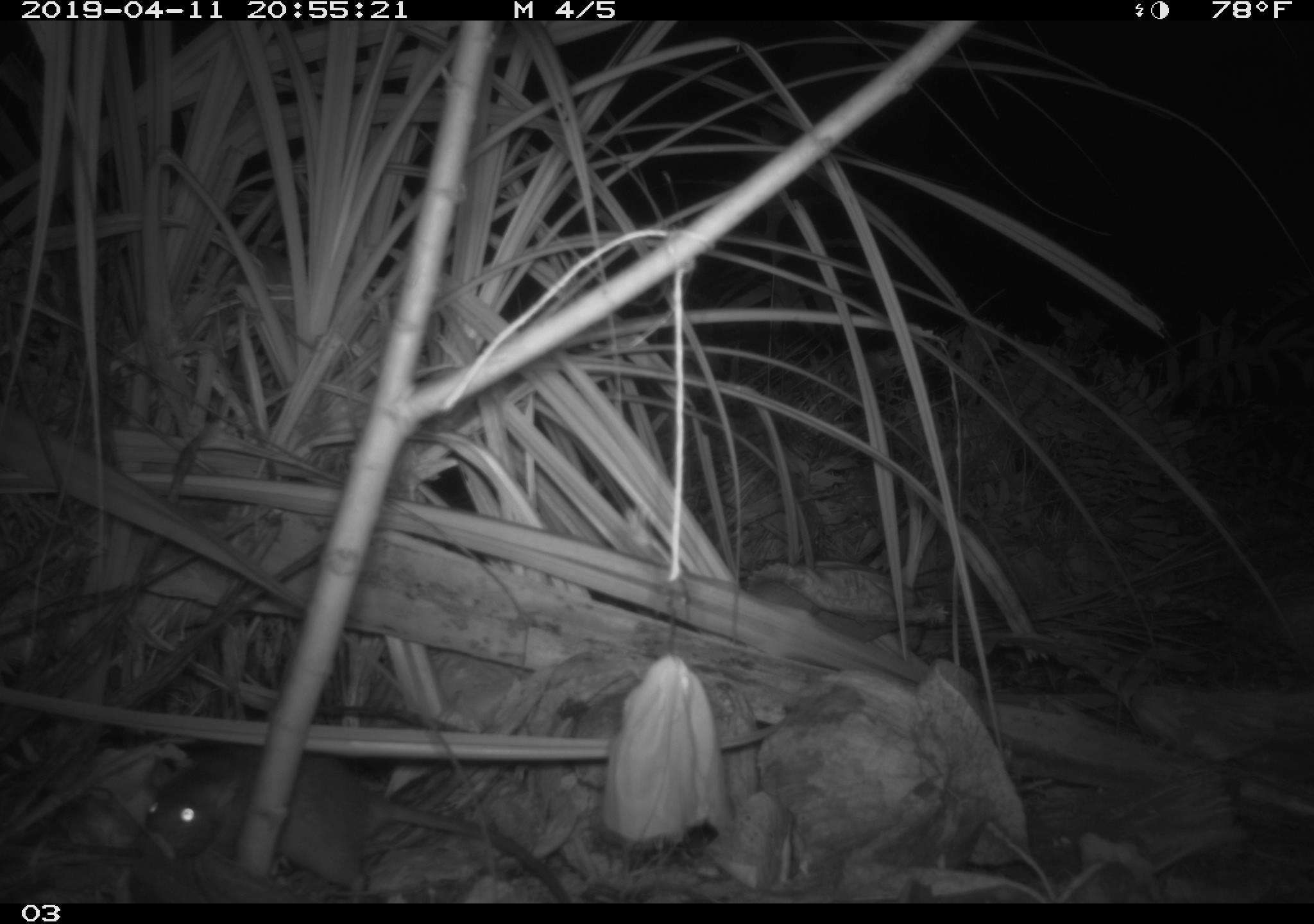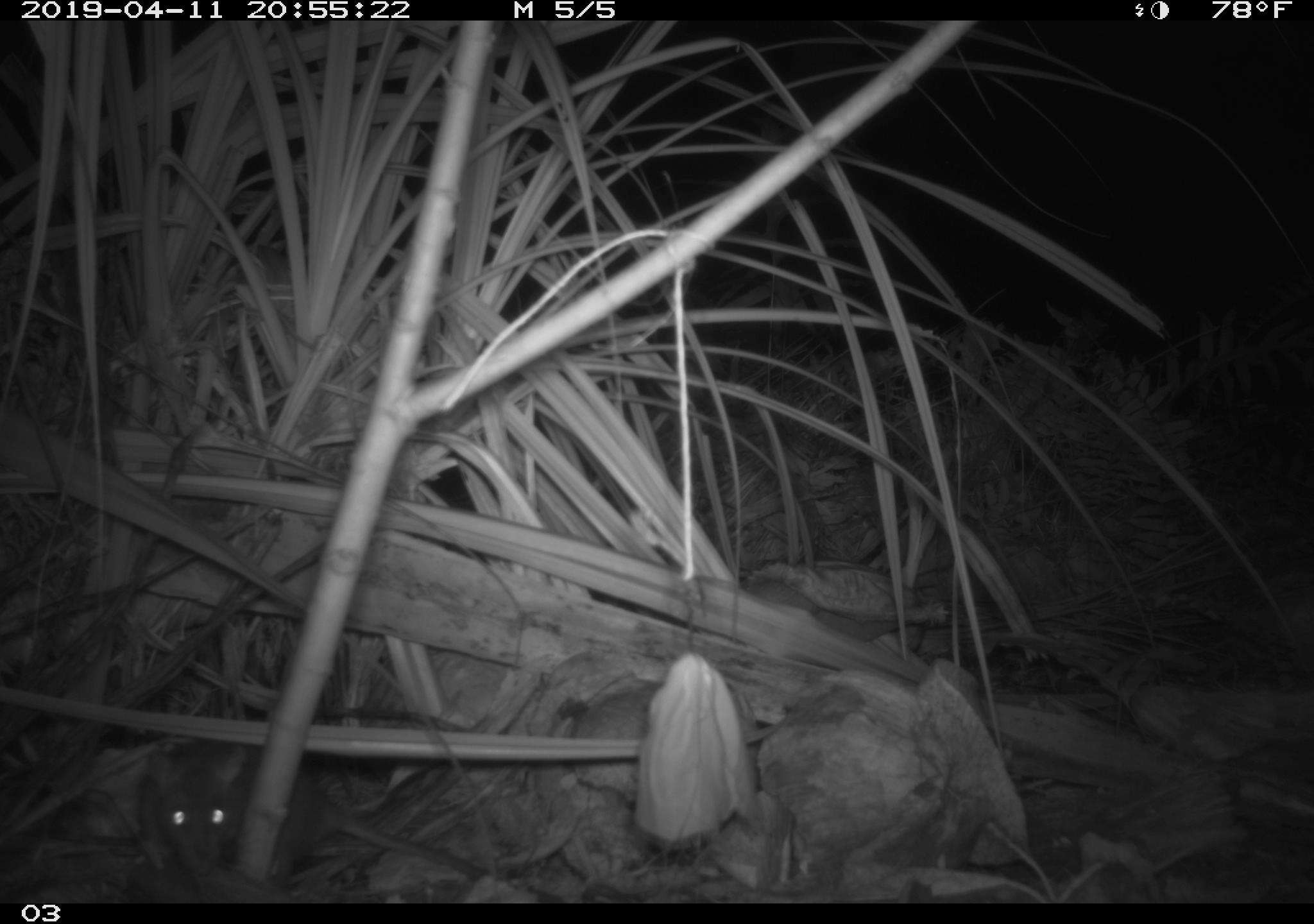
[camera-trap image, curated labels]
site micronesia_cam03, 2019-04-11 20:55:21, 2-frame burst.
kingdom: Animalia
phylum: Chordata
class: Mammalia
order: Rodentia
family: Muridae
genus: Rattus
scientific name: Rattus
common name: rat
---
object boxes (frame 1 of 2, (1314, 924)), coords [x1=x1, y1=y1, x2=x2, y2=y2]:
rat: [x1=138, y1=749, x2=575, y2=900]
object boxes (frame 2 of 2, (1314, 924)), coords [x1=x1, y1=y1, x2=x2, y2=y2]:
rat: [x1=139, y1=744, x2=508, y2=895]